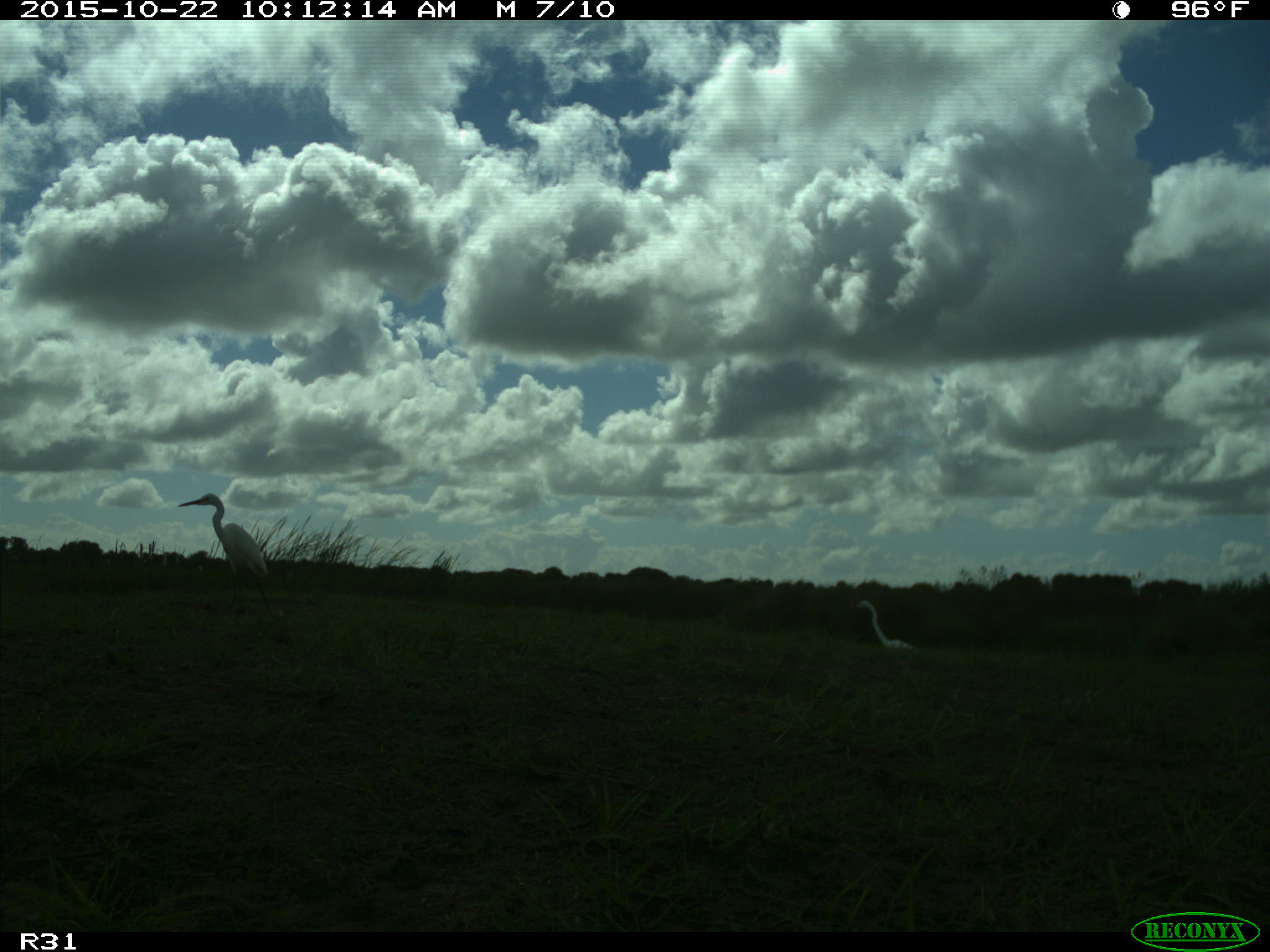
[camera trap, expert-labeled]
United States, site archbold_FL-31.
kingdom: Animalia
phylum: Chordata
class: Aves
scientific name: Aves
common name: birds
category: unidentified bird